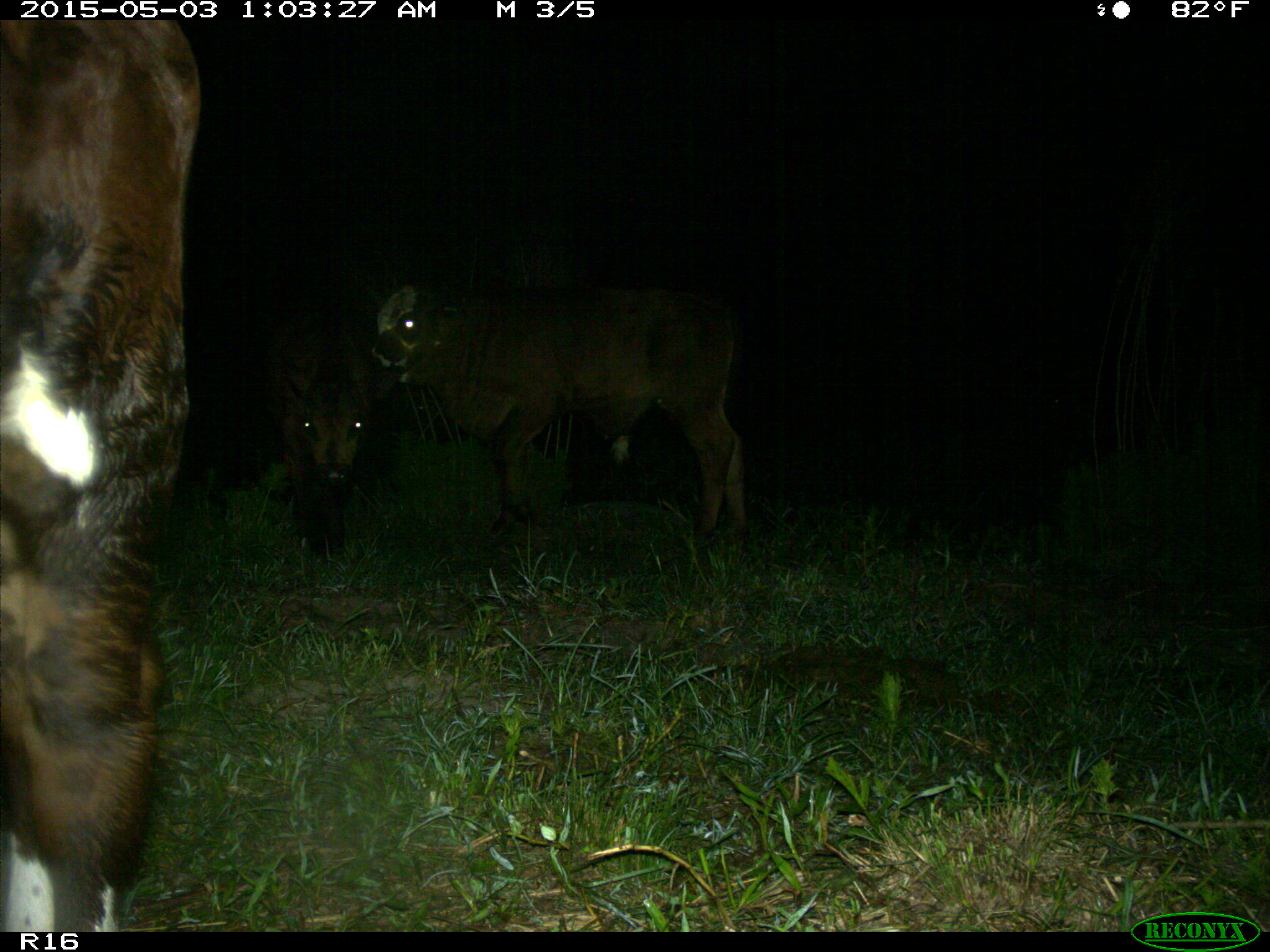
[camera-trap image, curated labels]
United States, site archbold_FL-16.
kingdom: Animalia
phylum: Chordata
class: Mammalia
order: Artiodactyla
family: Bovidae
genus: Bos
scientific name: Bos taurus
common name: domestic cow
Bos taurus (domestic cow).